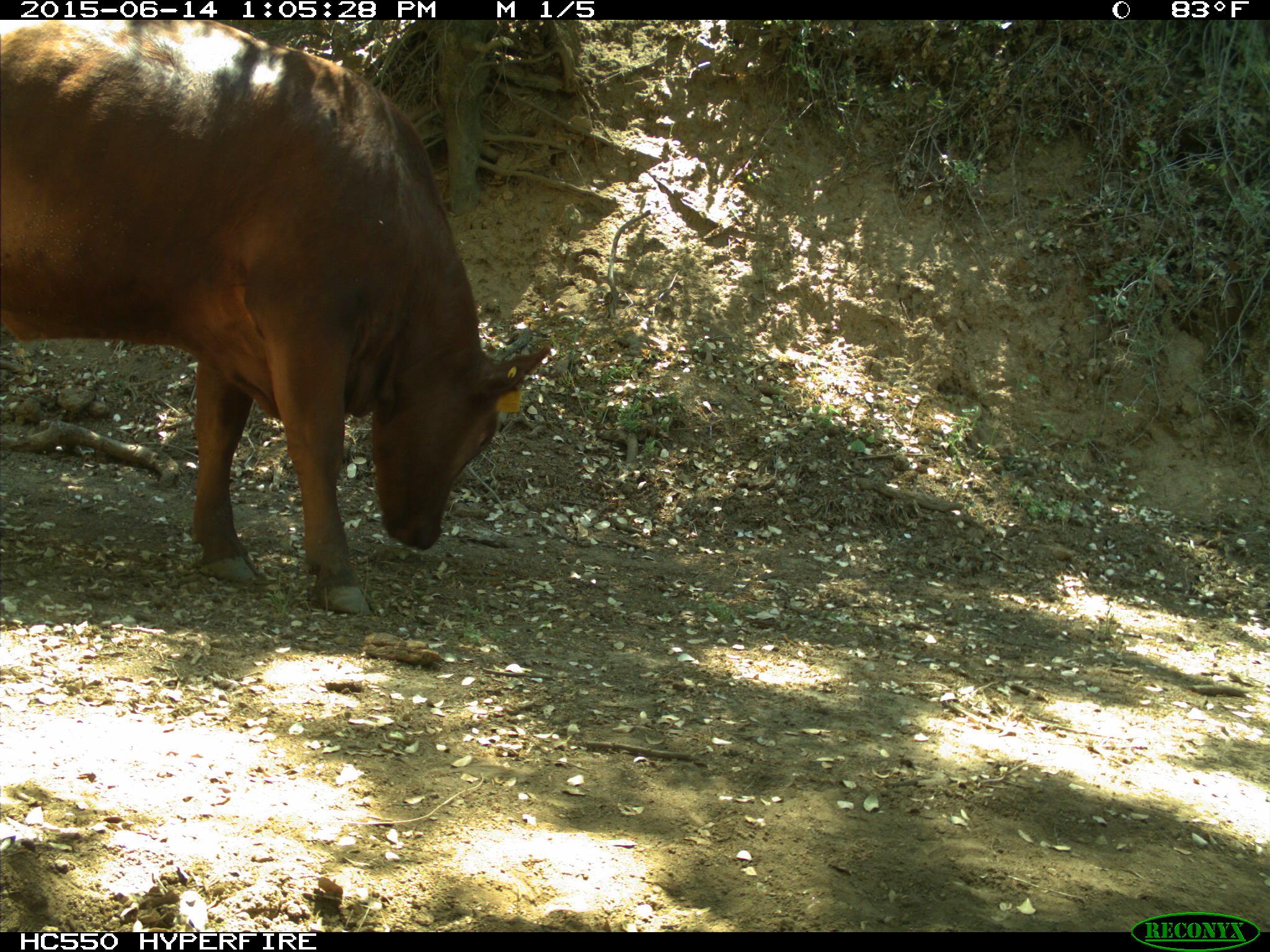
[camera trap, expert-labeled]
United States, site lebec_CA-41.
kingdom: Animalia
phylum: Chordata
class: Mammalia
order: Artiodactyla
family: Bovidae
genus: Bos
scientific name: Bos taurus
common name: domestic cow